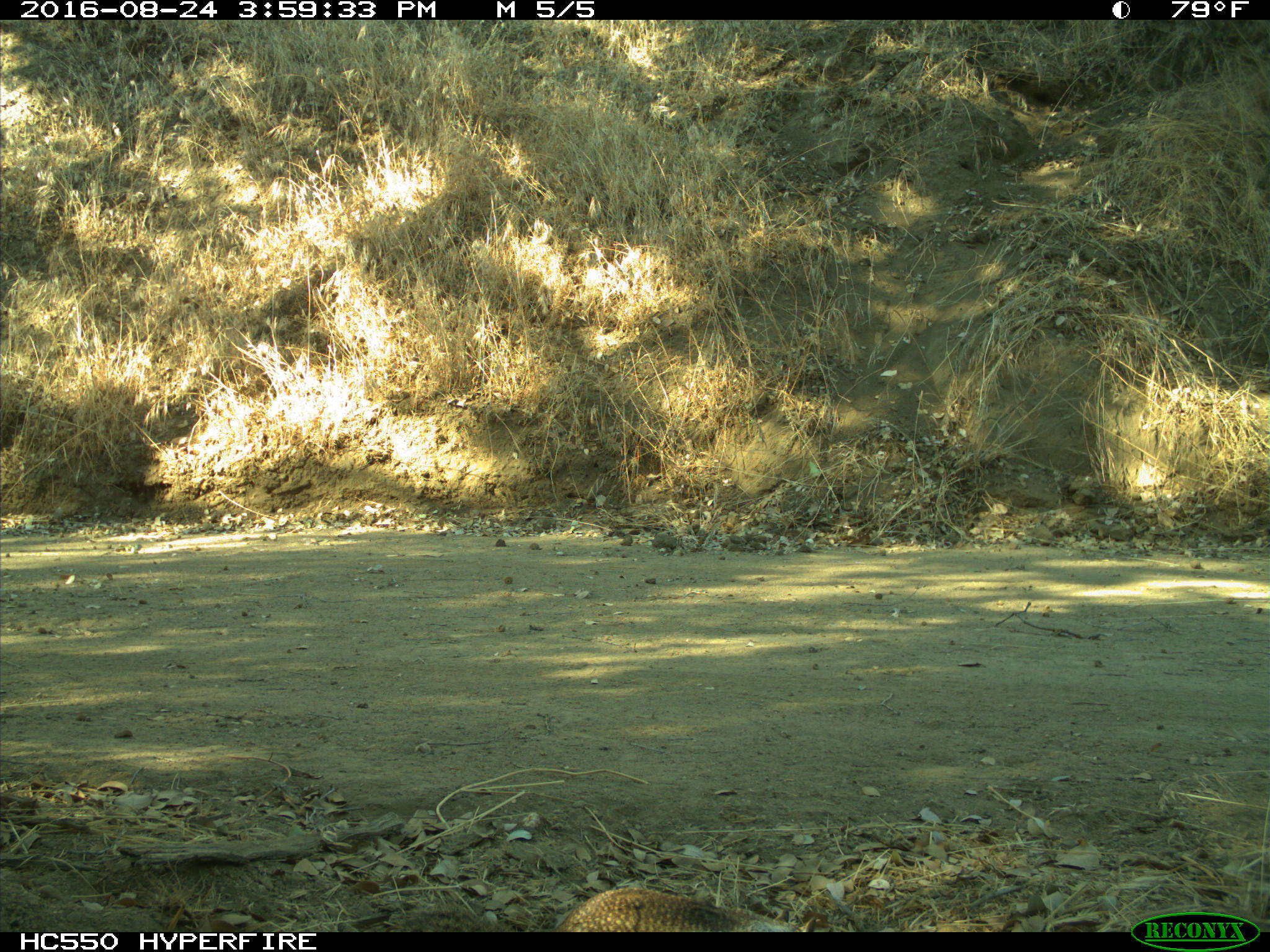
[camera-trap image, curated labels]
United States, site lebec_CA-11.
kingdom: Animalia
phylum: Chordata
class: Mammalia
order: Rodentia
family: Sciuridae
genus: Otospermophilus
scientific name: Otospermophilus beecheyi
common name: california ground squirrel